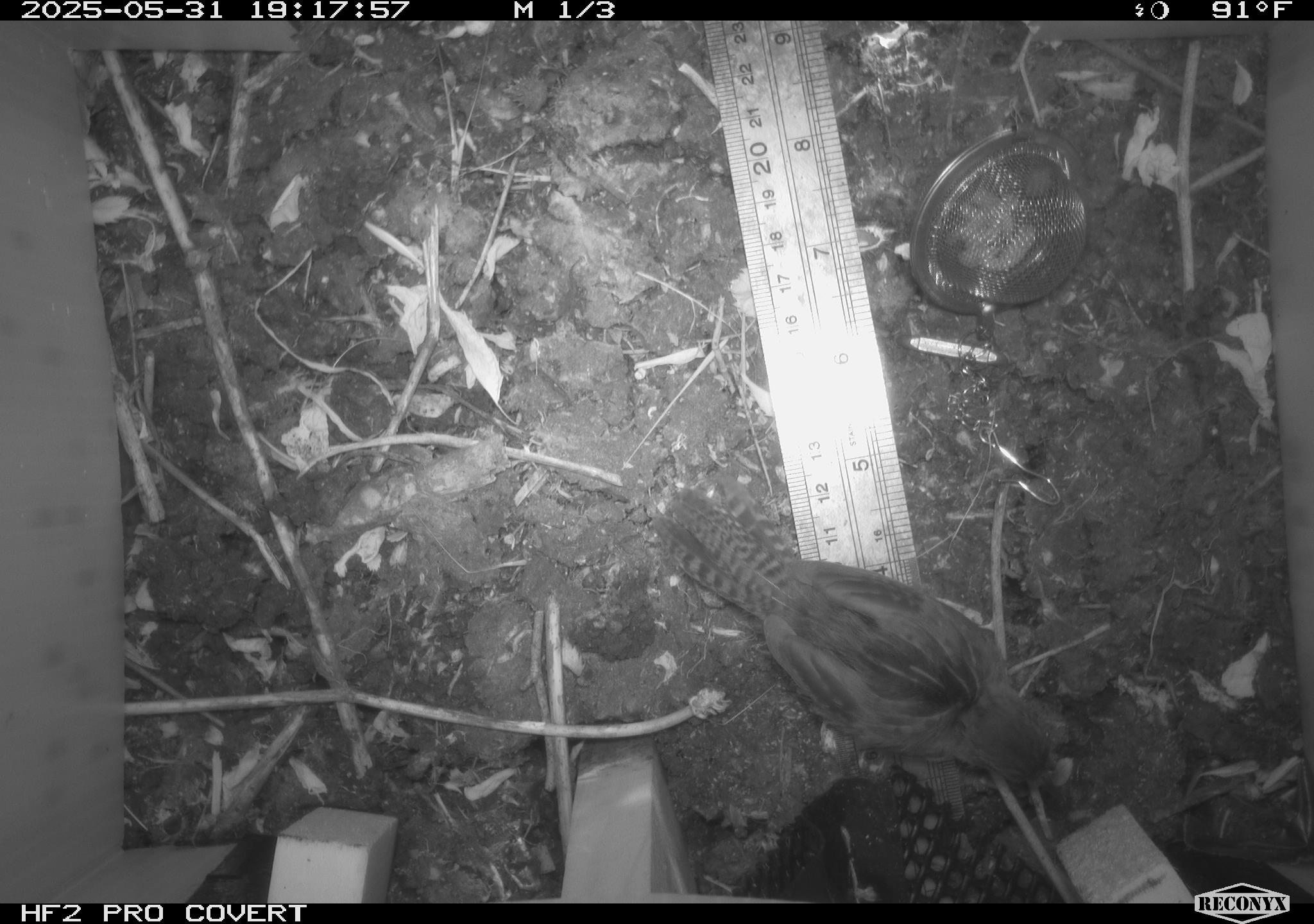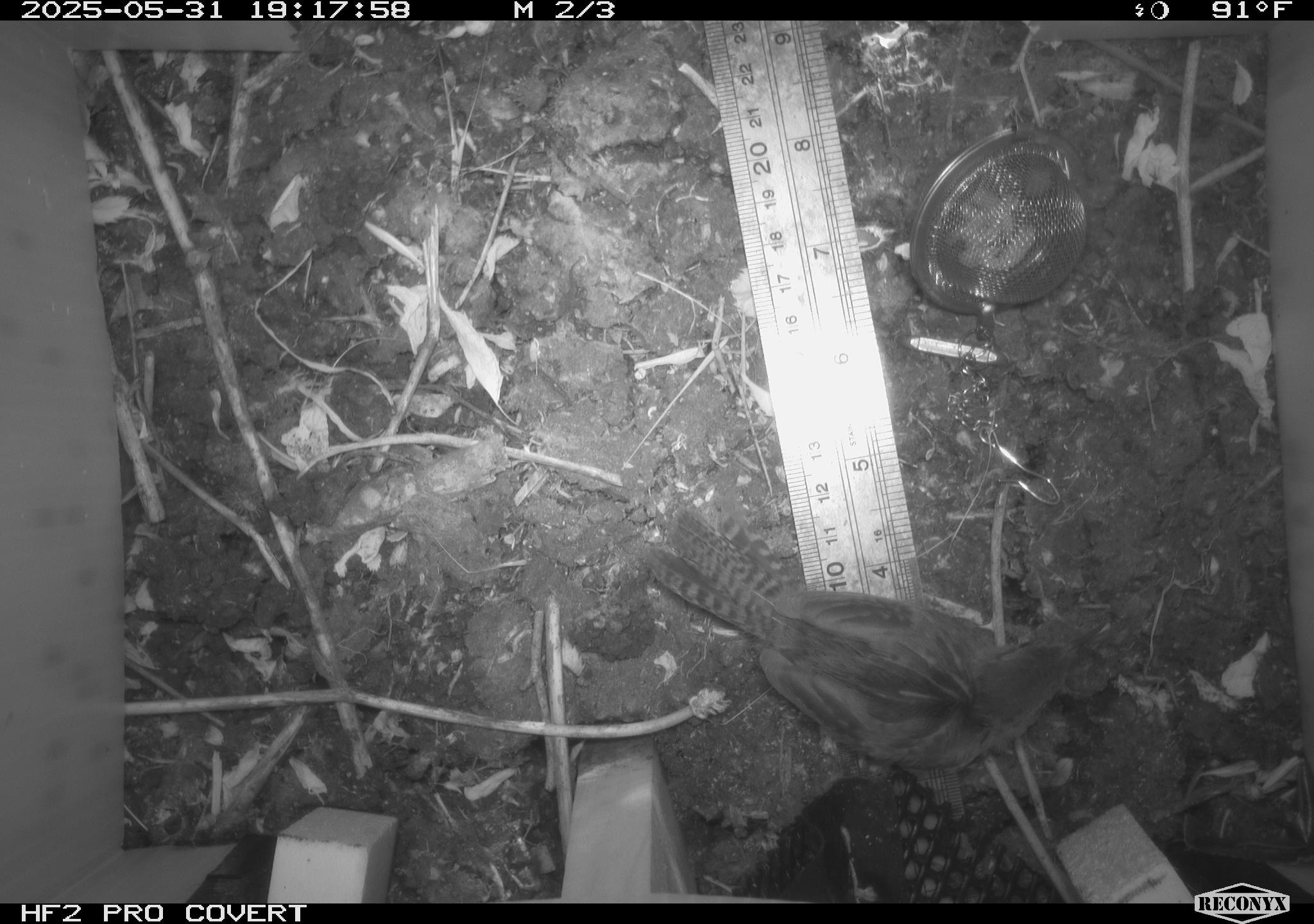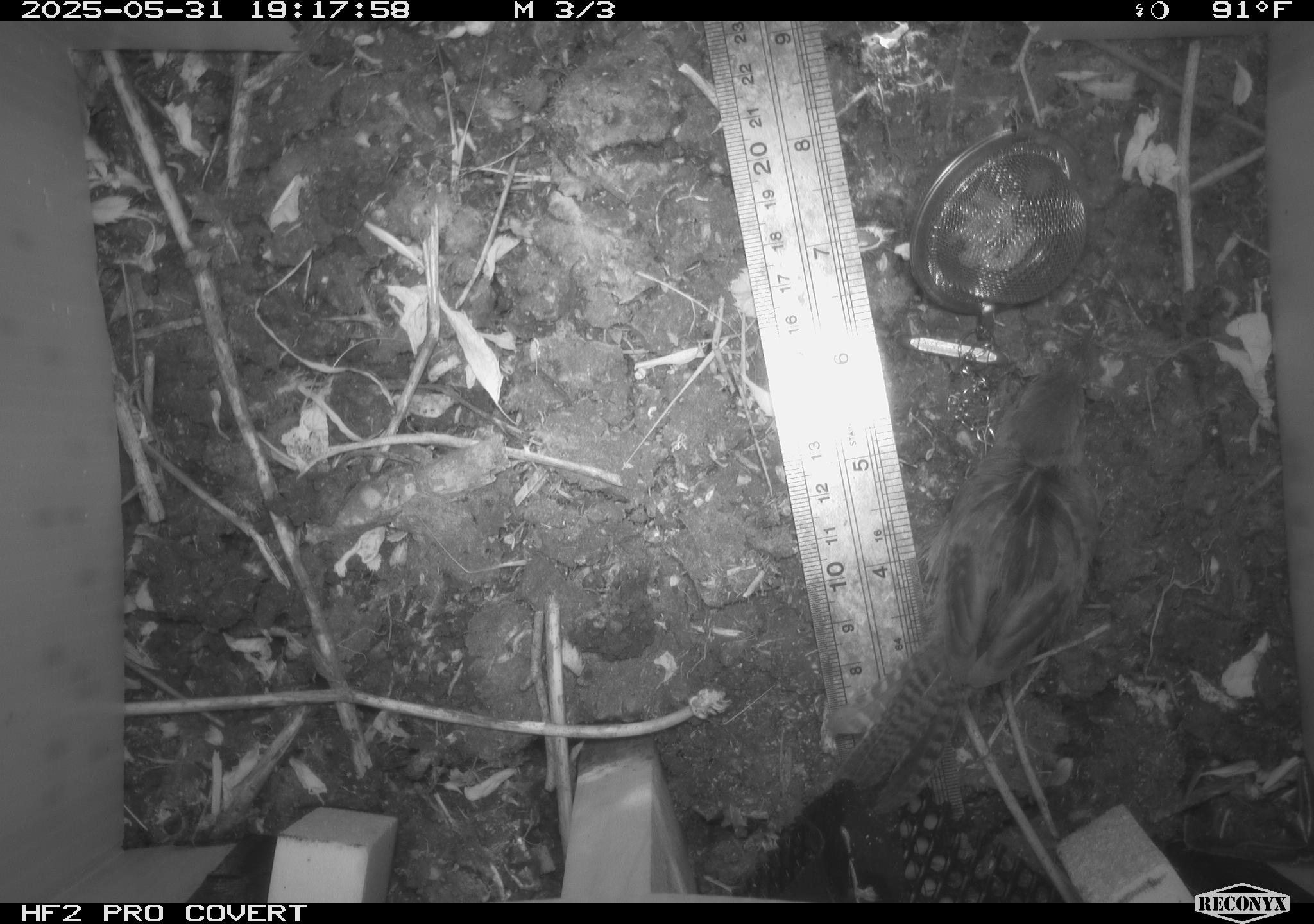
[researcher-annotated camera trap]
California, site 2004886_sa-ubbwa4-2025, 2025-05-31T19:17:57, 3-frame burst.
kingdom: Animalia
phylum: Chordata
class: Aves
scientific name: Aves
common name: bird